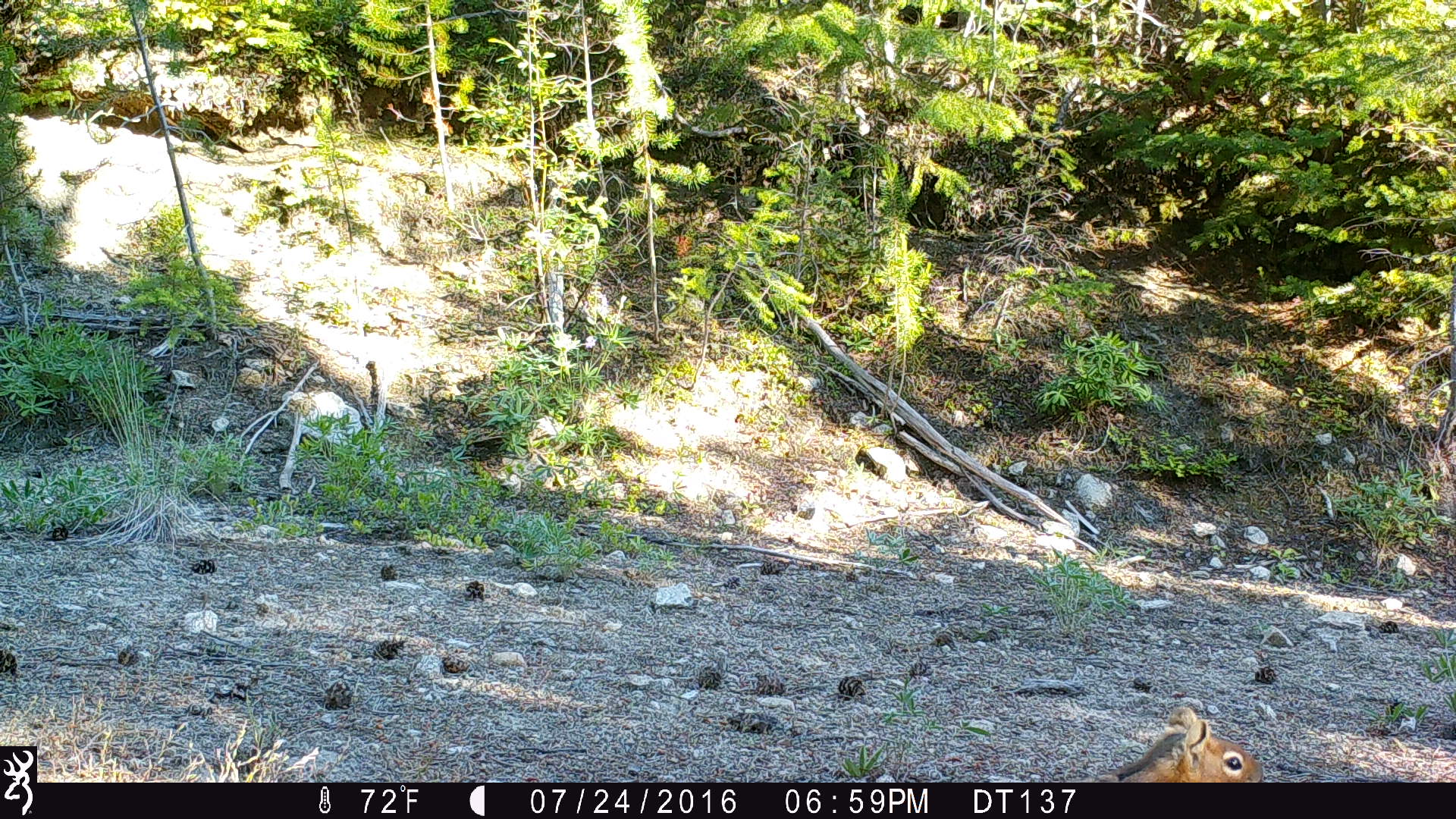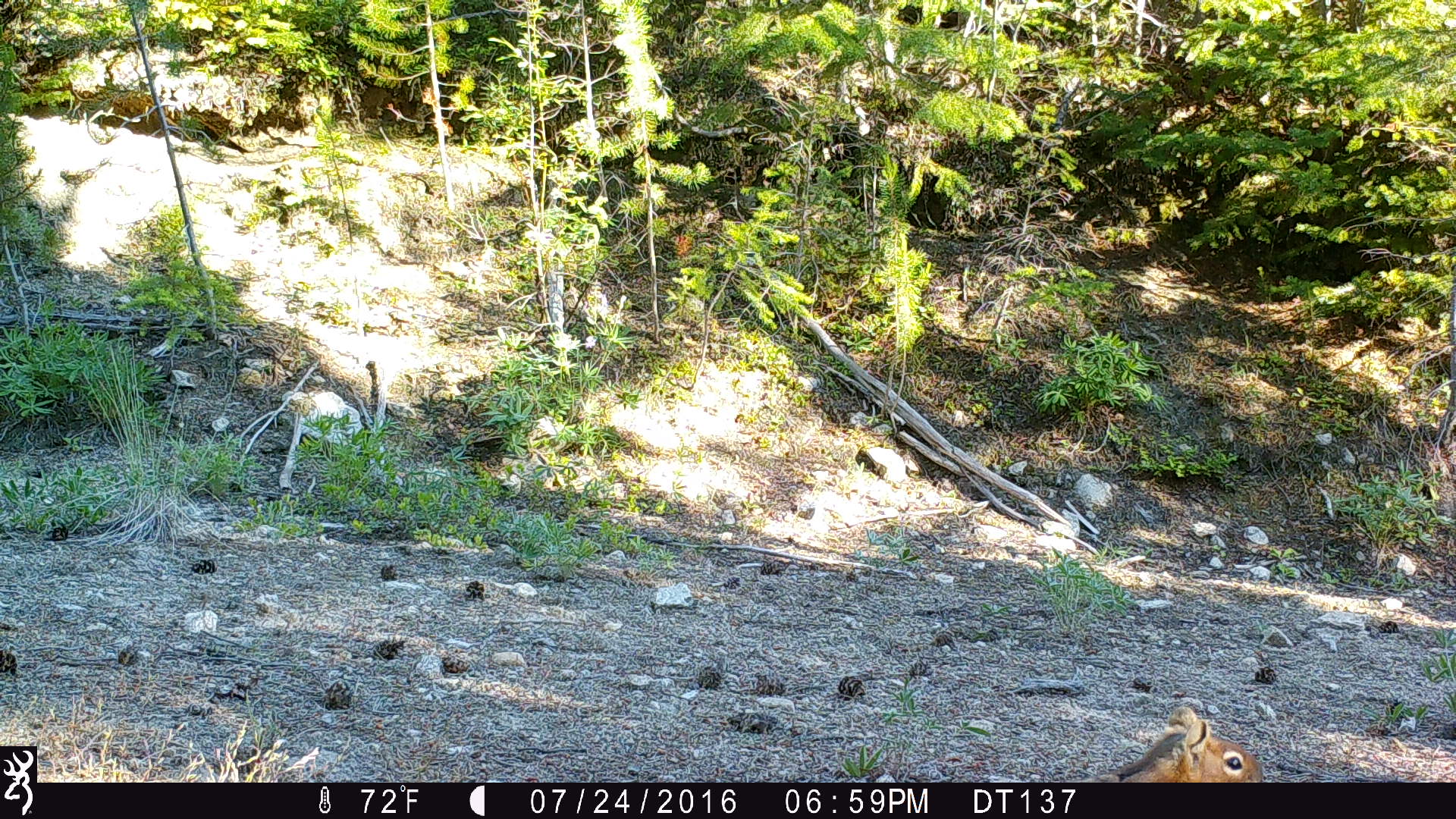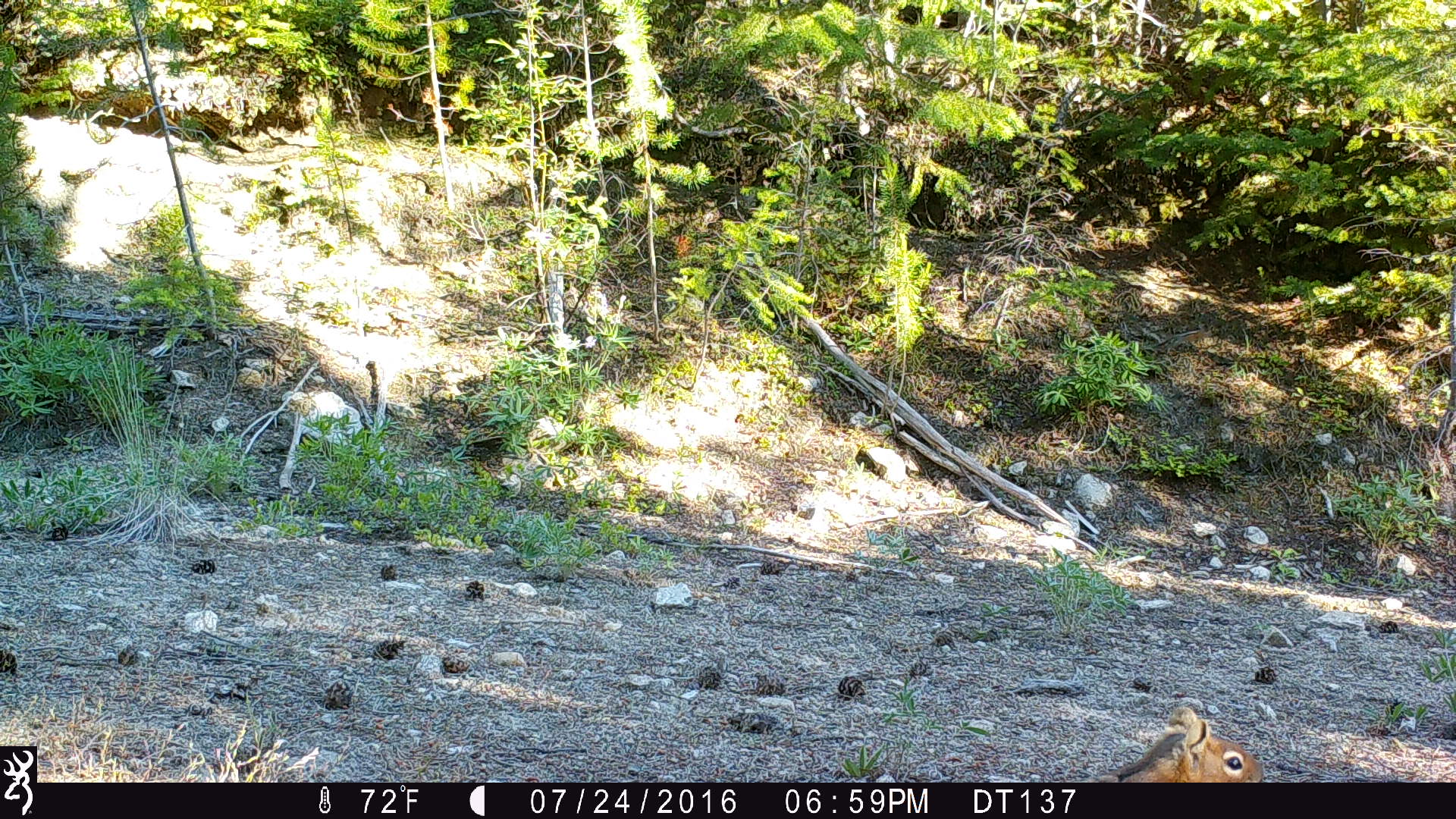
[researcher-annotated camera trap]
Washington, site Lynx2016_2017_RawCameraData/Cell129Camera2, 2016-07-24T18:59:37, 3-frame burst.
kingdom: Animalia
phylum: Chordata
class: Mammalia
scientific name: Mammalia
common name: small mammal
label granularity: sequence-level